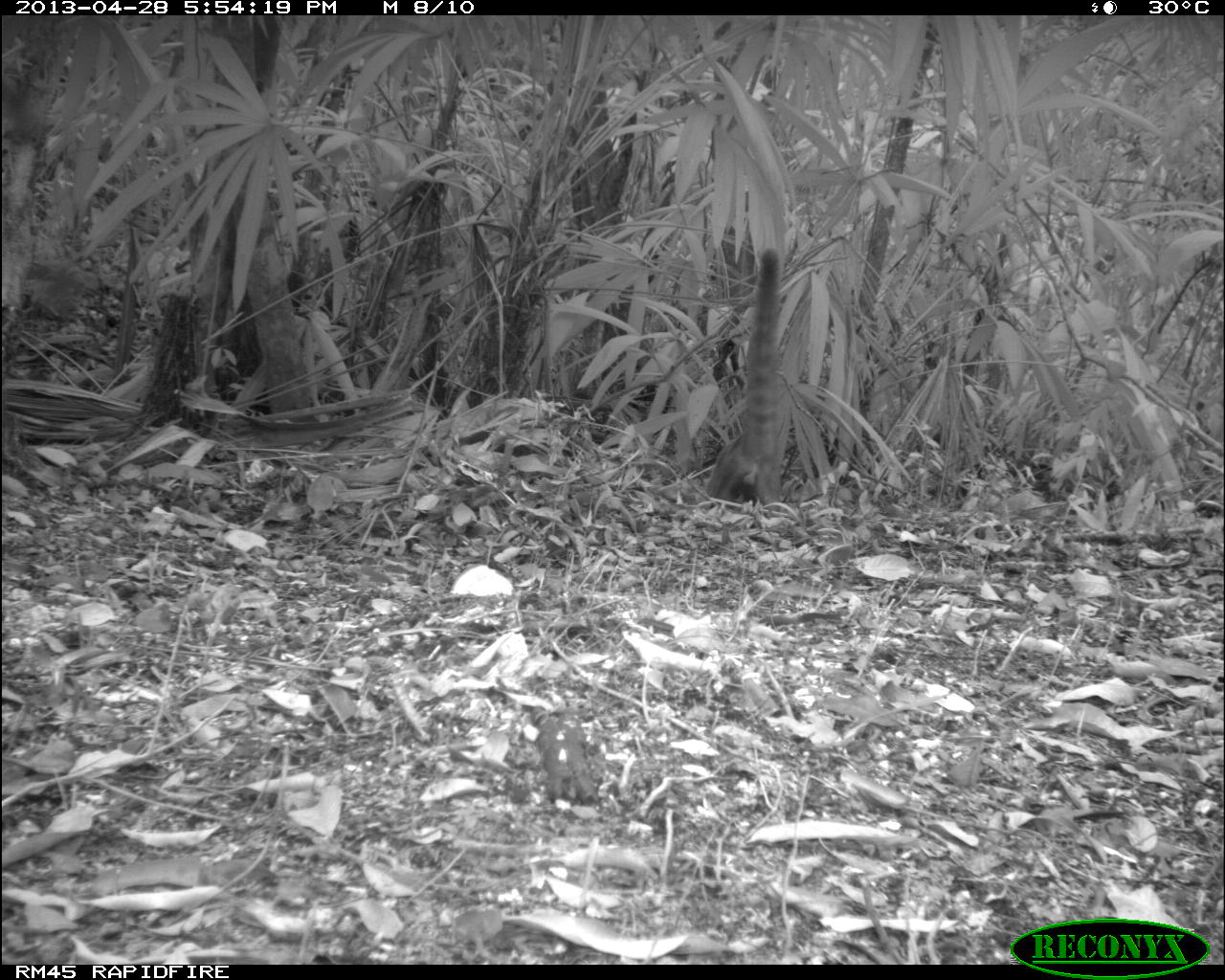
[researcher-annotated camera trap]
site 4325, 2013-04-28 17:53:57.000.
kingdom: Animalia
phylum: Chordata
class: Mammalia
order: Carnivora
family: Procyonidae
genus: Nasua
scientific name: Nasua narica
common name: white-nosed coati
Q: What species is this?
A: Nasua narica (white-nosed coati).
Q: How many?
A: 1.